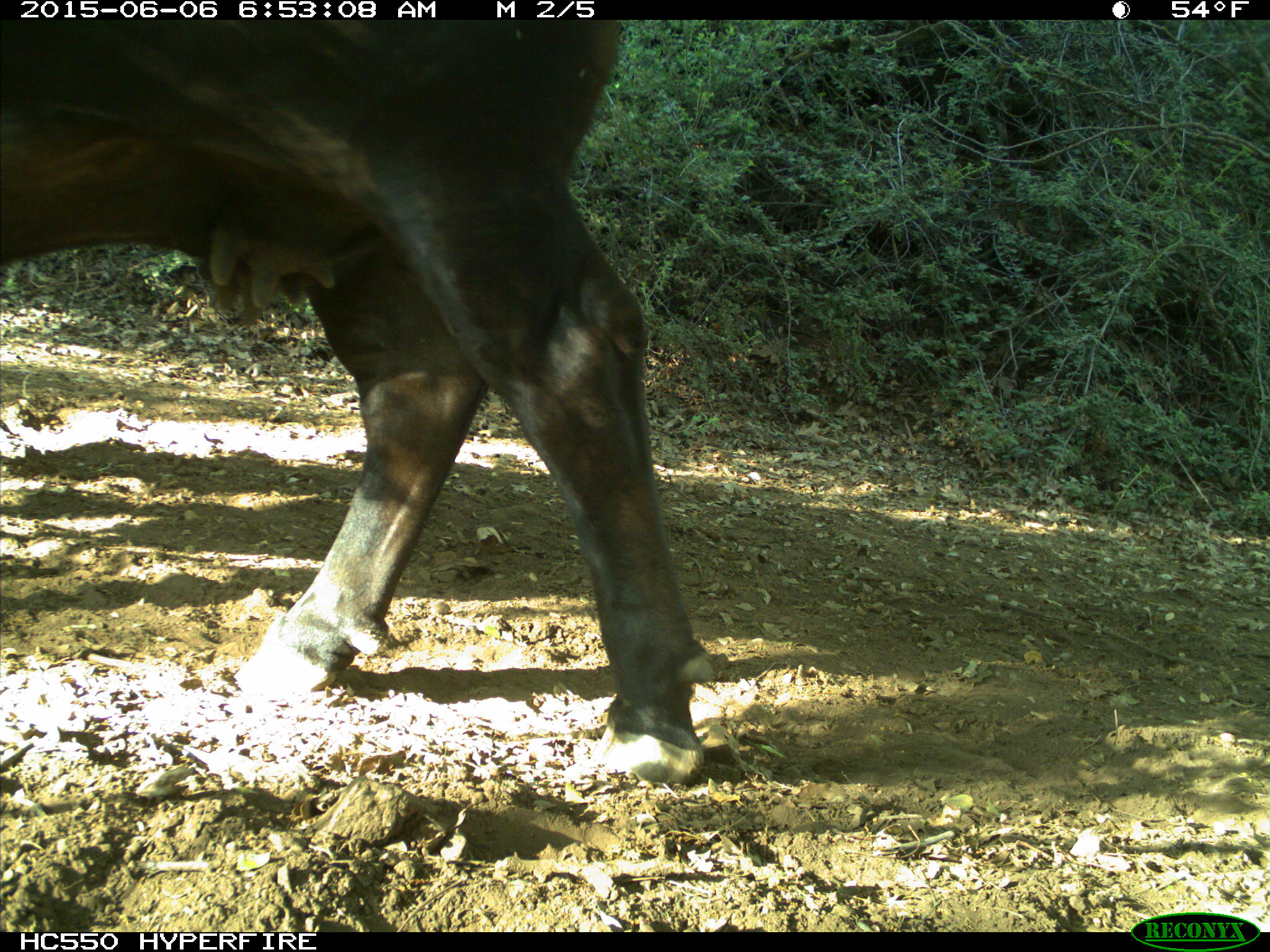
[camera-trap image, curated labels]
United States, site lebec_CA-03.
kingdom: Animalia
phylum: Chordata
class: Mammalia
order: Artiodactyla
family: Bovidae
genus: Bos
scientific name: Bos taurus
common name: domestic cow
Bos taurus (domestic cow).